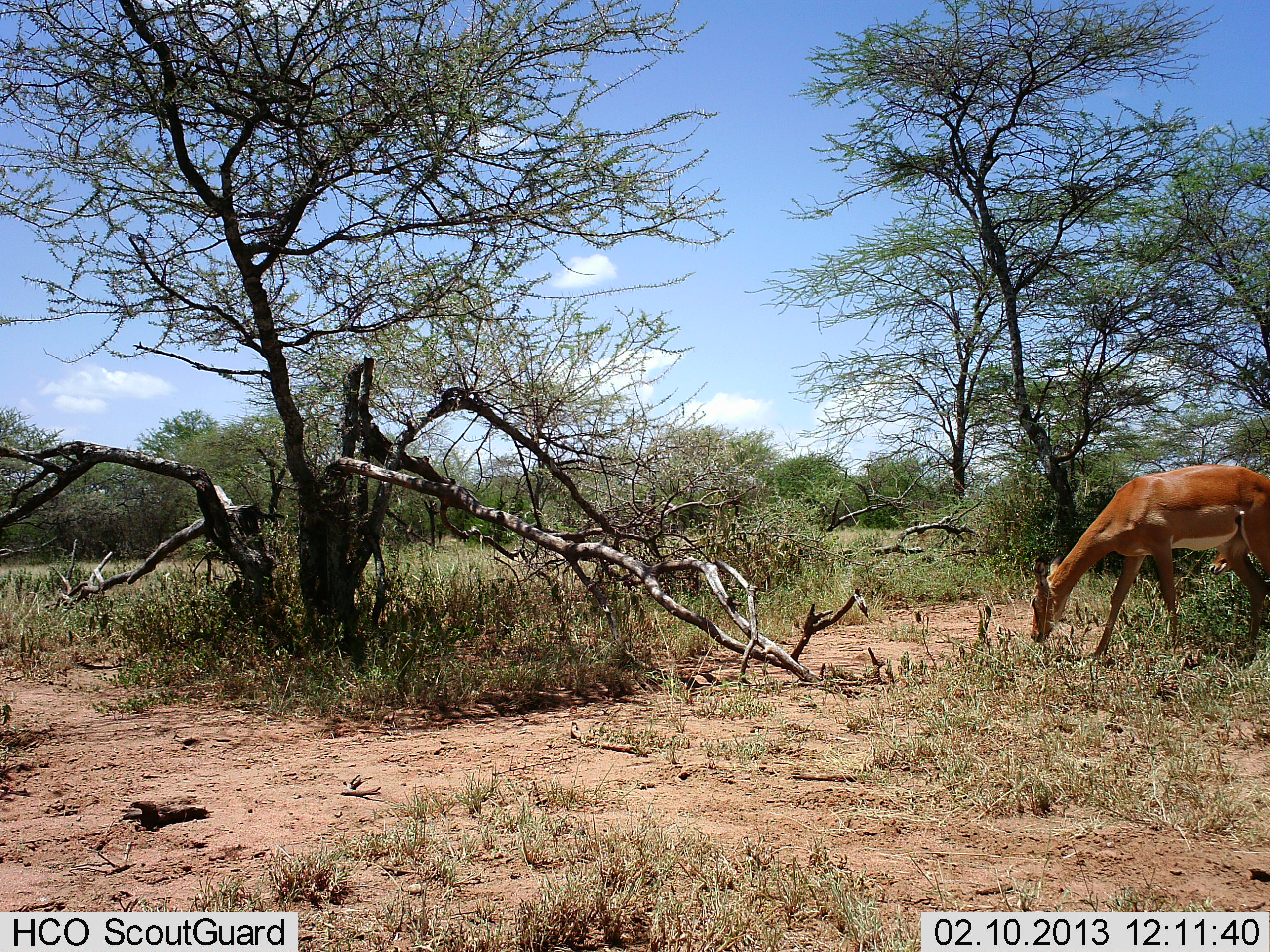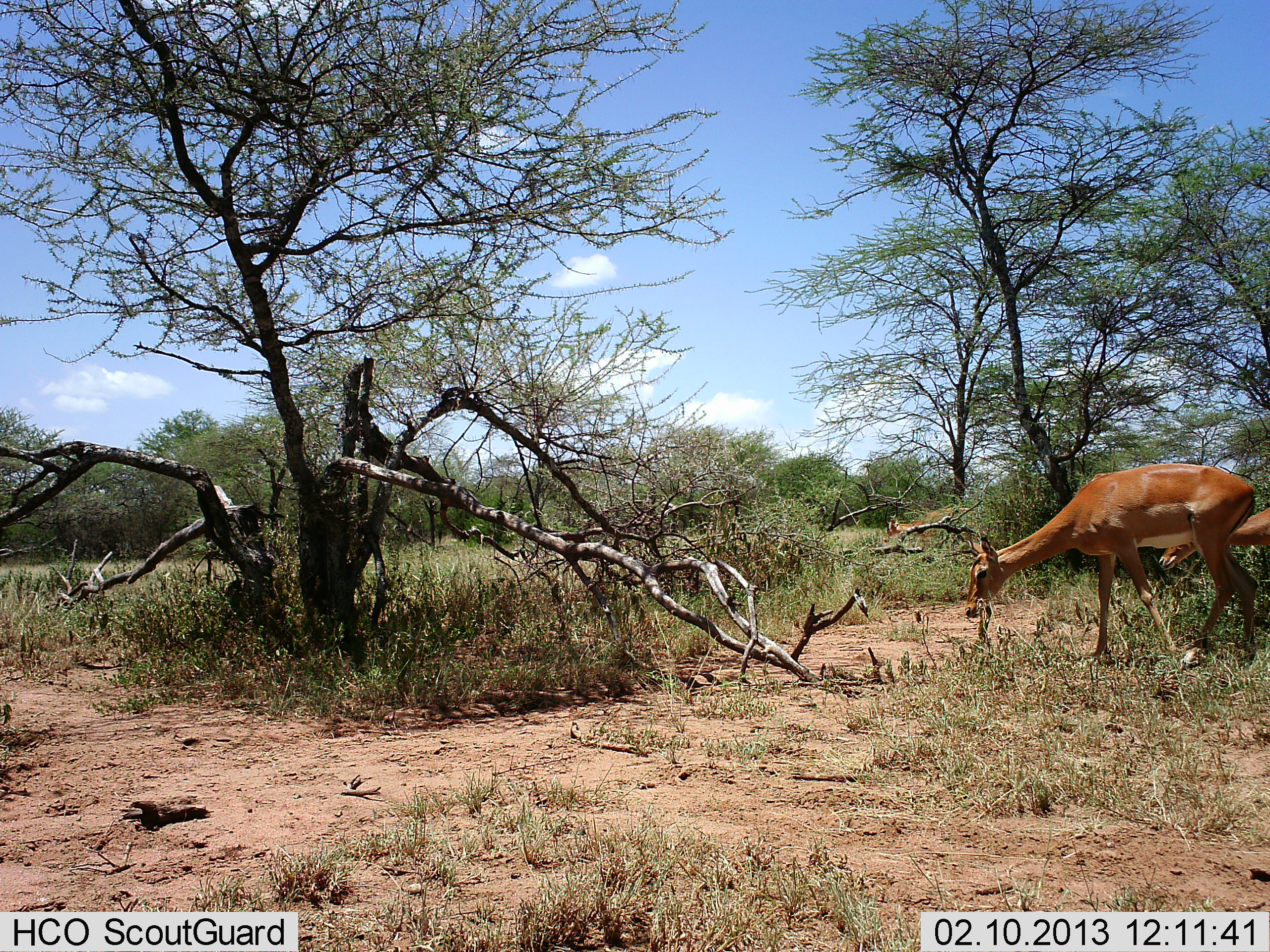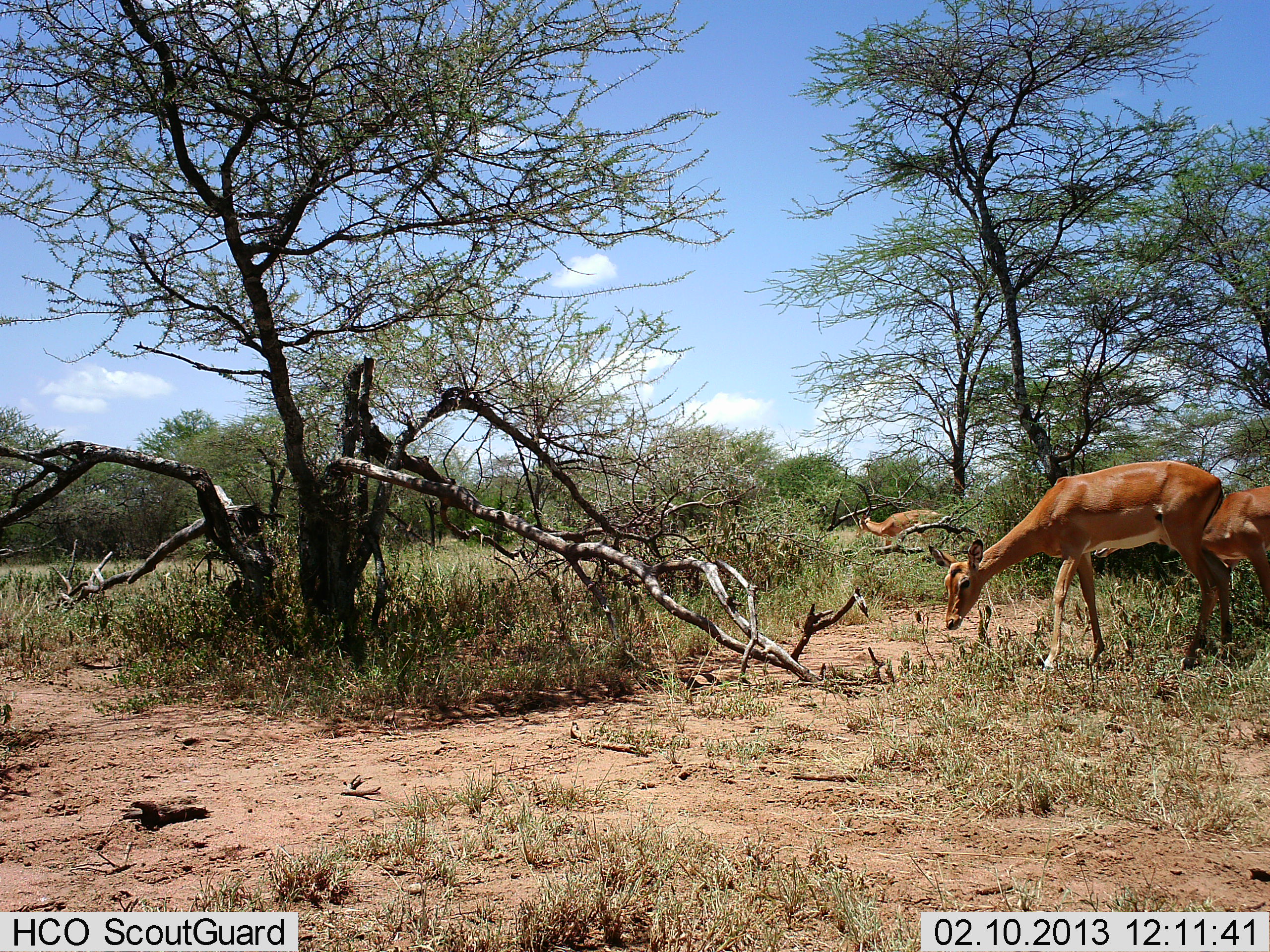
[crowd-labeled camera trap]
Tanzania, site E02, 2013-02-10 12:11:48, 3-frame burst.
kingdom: Animalia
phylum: Chordata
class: Mammalia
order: Artiodactyla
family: Bovidae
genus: Aepyceros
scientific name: Aepyceros melampus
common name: impala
Impala (Aepyceros melampus), count 3. Behavior (volunteer vote fractions): standing 0%, resting 0%, moving 71%, interacting 0%. Young present (vote fraction): 0%. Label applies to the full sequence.